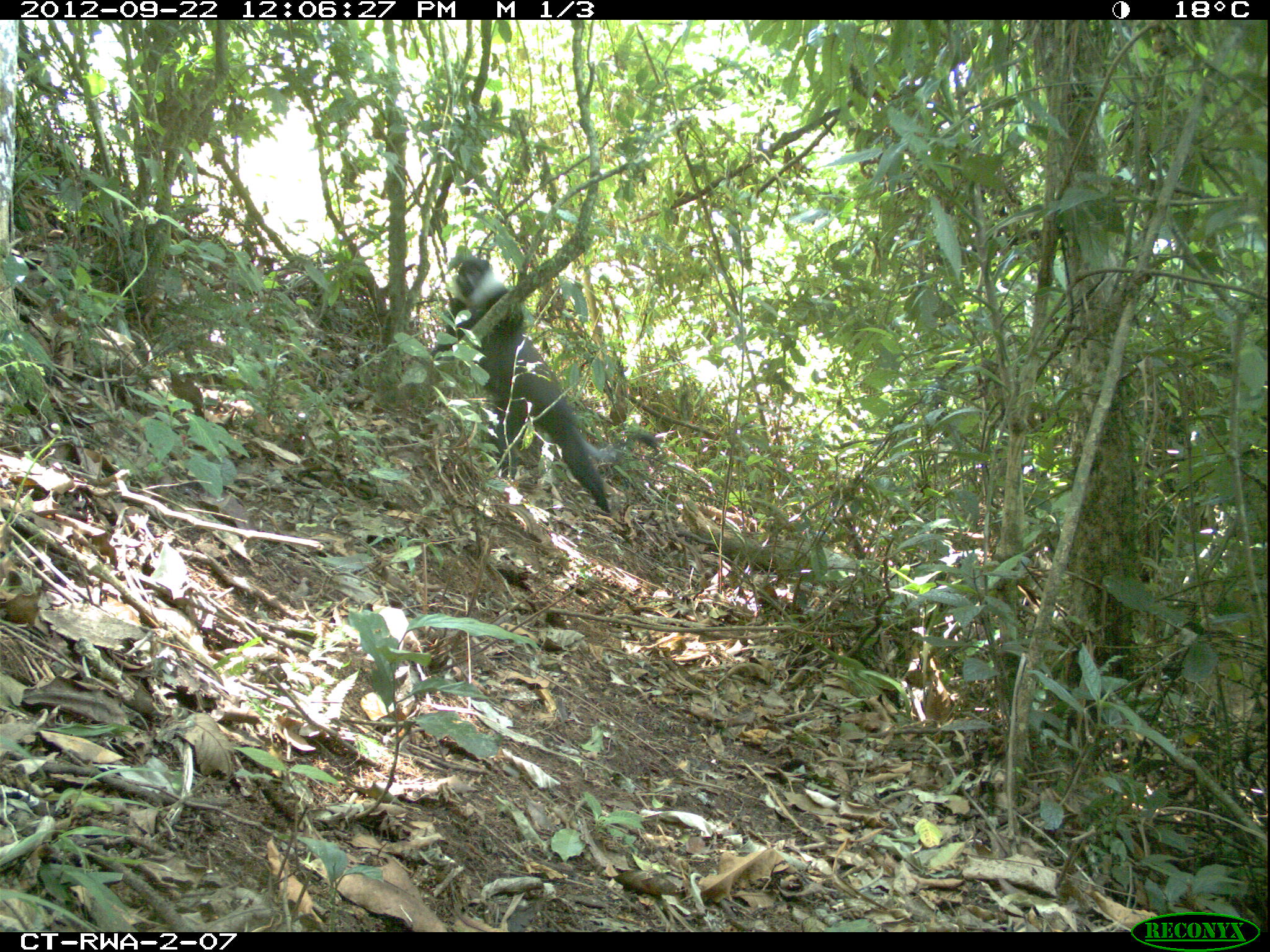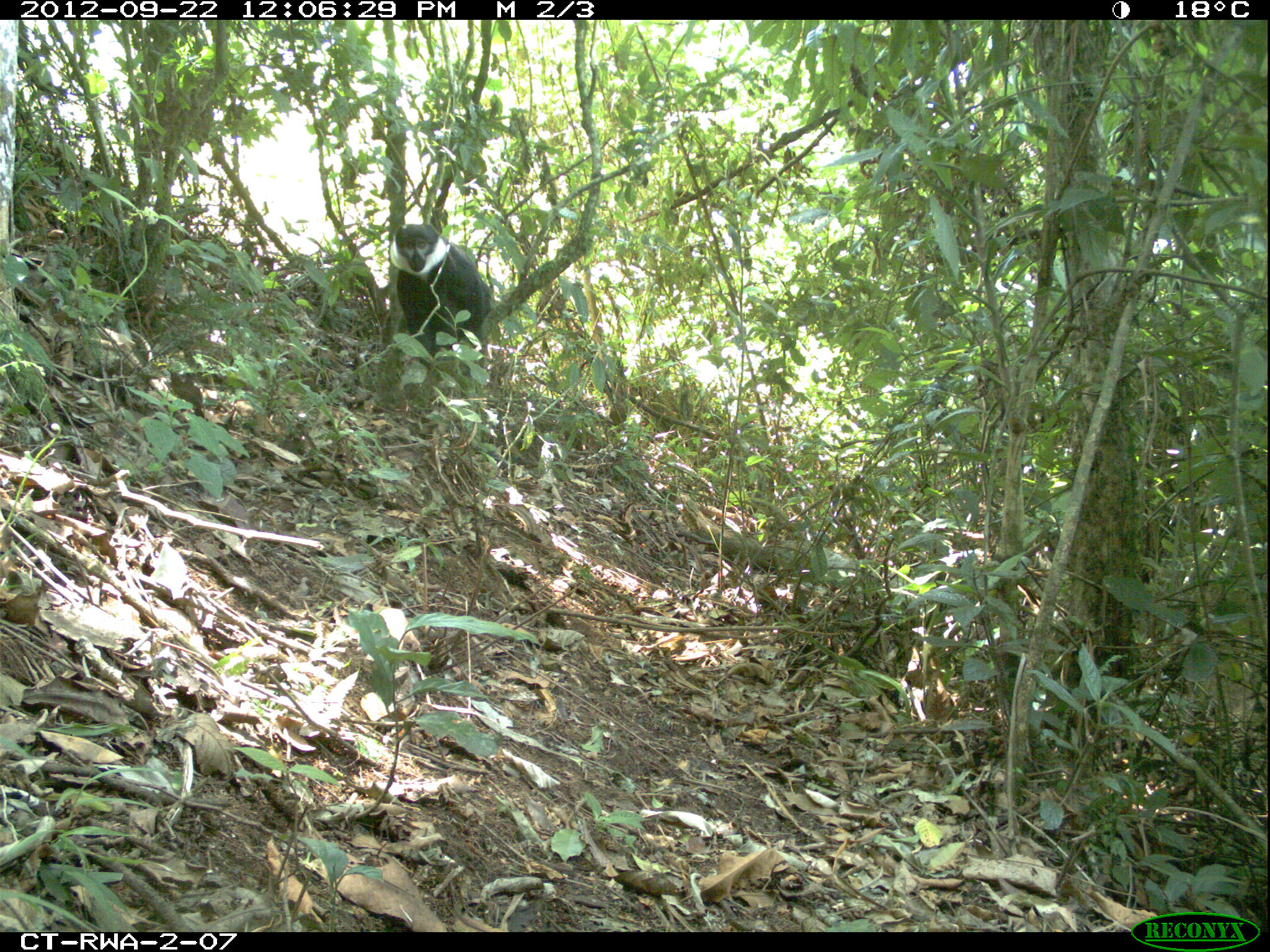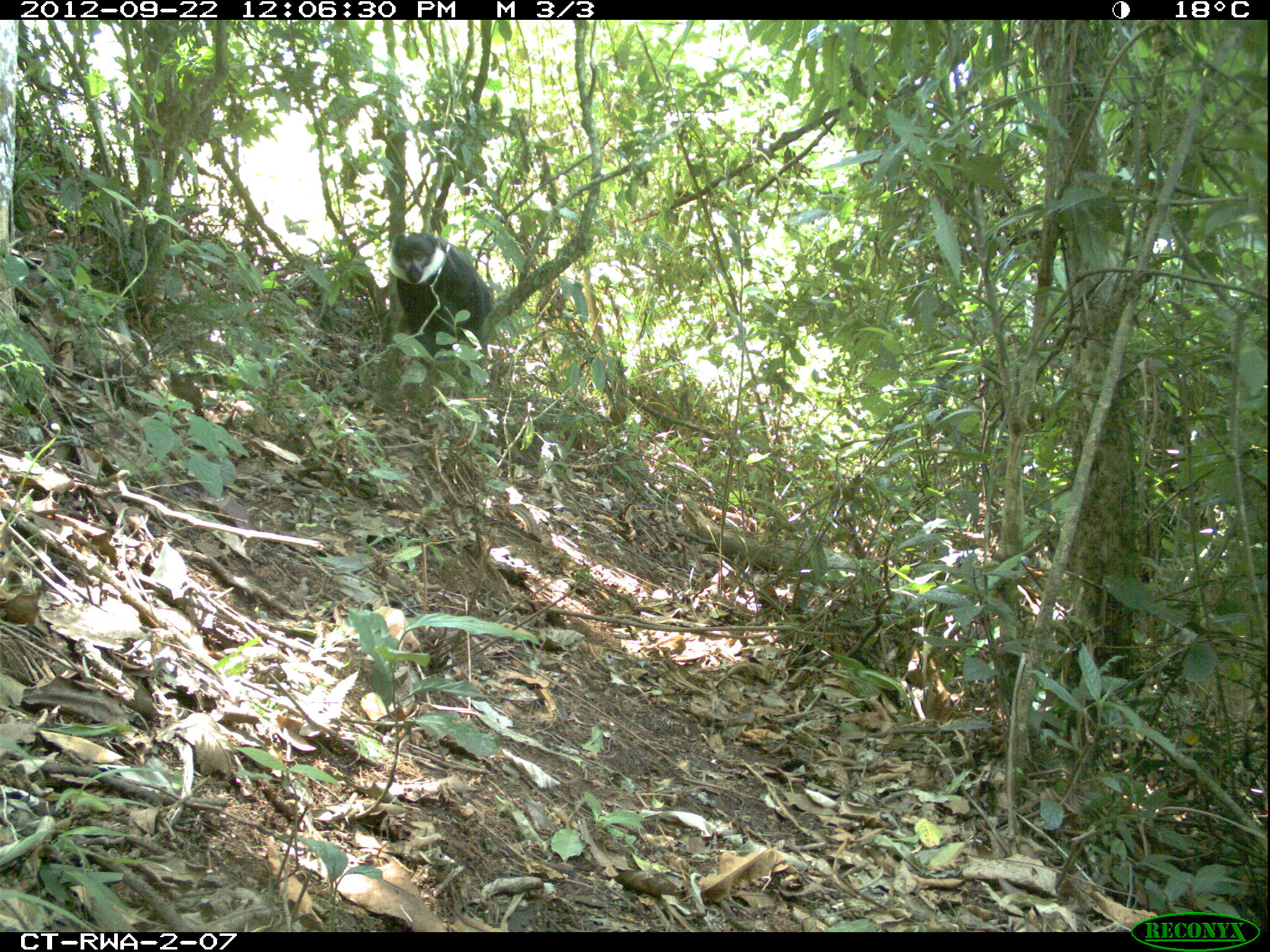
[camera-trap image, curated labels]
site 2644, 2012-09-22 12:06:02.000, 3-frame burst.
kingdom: Animalia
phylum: Chordata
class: Mammalia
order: Primates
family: Cercopithecidae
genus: Allochrocebus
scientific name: Allochrocebus lhoesti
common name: l'hoest's monkey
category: cercopithecus lhoesti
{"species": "cercopithecus lhoesti (l'hoest's monkey) (Allochrocebus lhoesti)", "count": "1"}